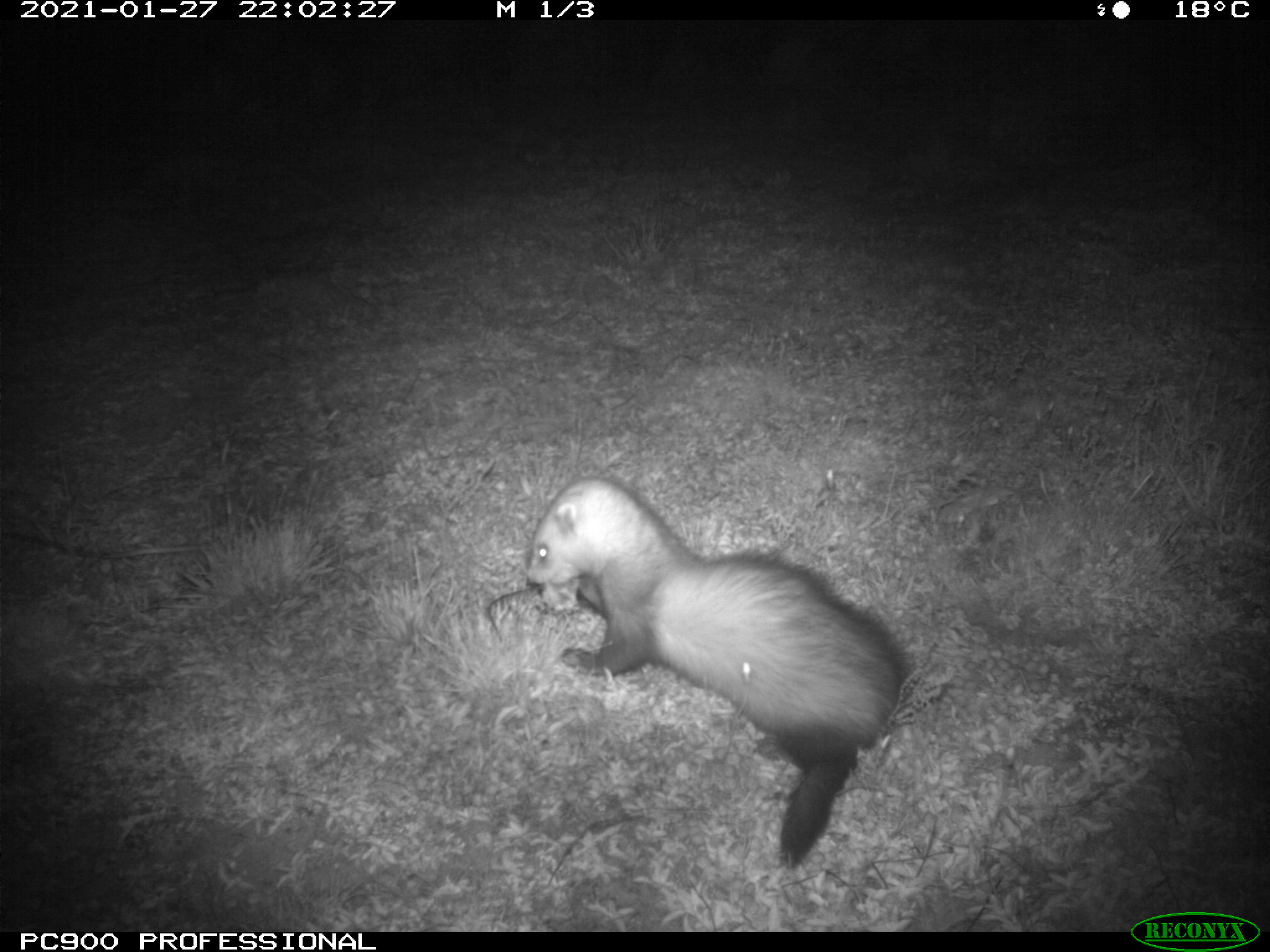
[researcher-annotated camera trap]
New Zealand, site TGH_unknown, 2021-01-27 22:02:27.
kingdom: Animalia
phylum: Chordata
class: Mammalia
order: Carnivora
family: Mustelidae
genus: Mustela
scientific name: Mustela furo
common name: ferret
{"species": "ferret (Mustela furo)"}